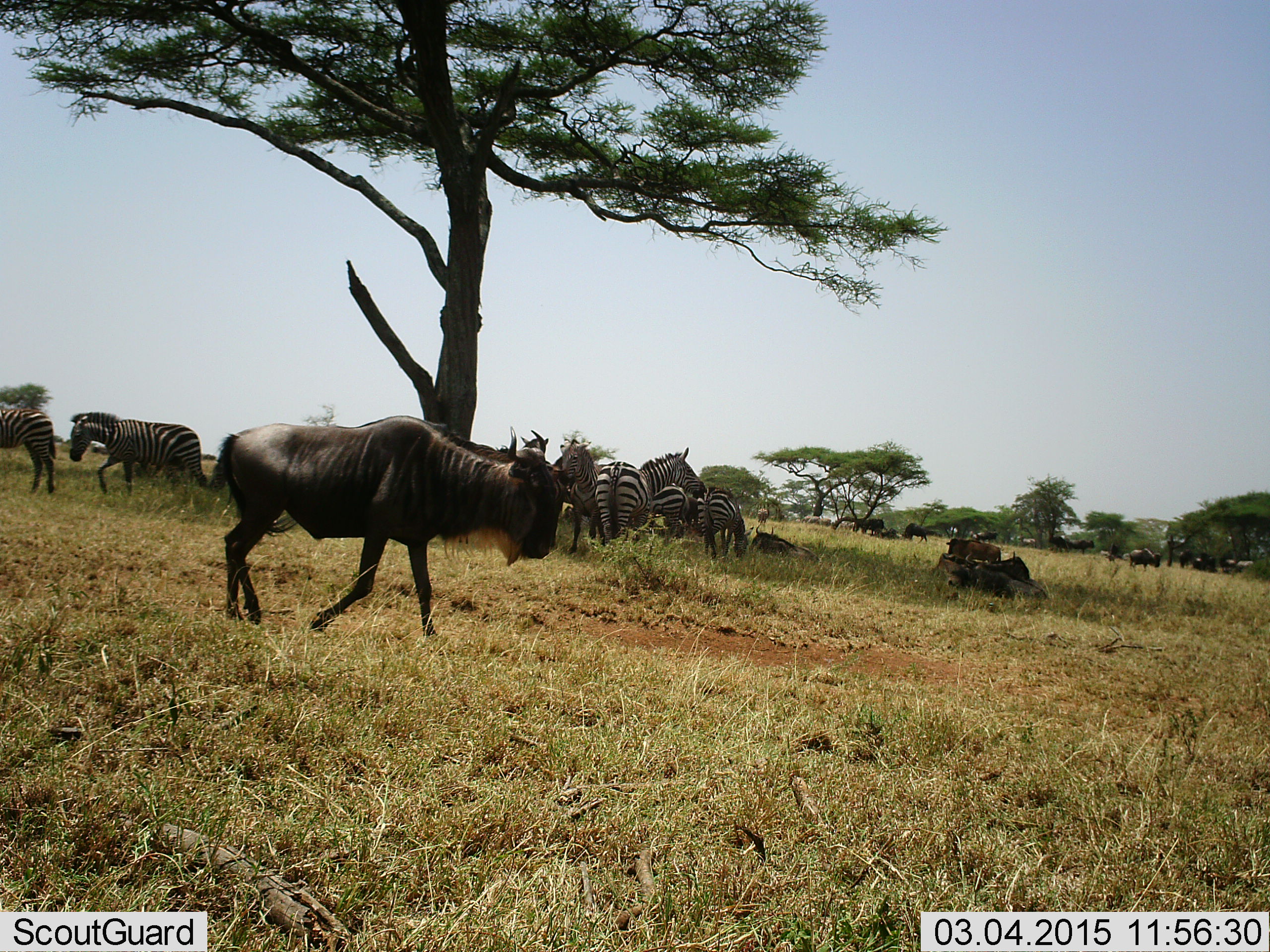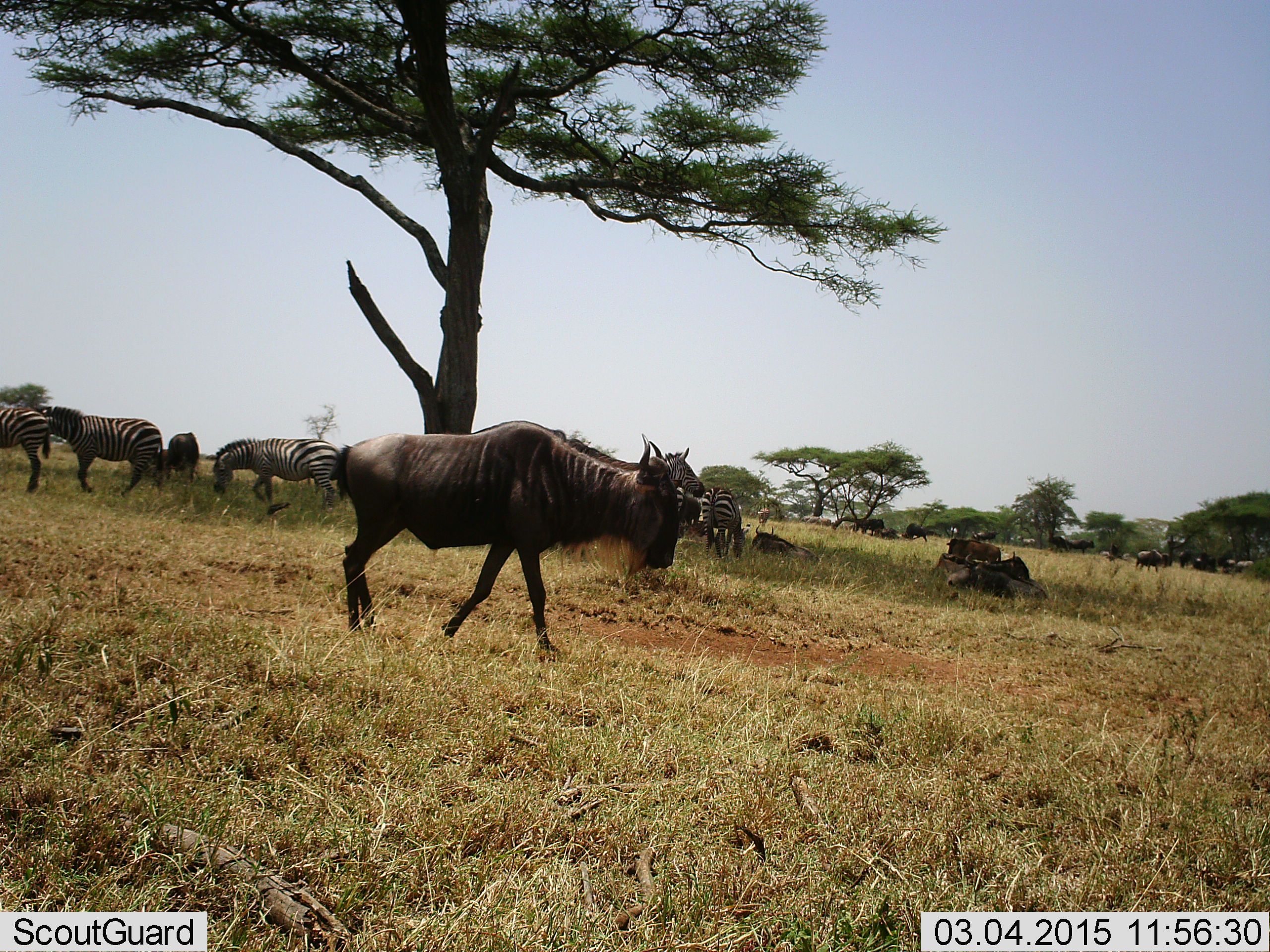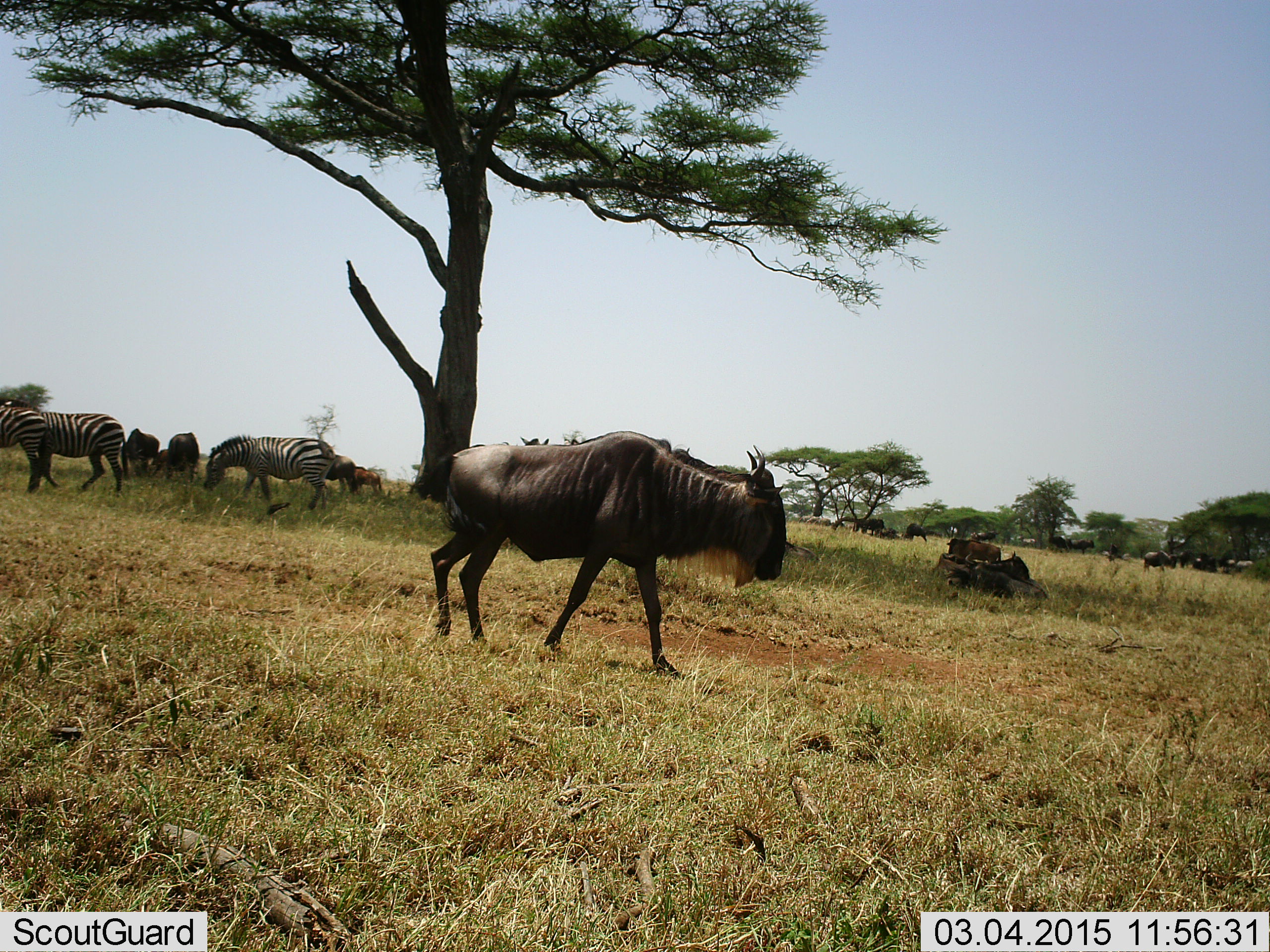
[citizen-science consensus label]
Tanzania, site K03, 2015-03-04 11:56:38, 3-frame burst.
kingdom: Animalia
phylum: Chordata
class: Mammalia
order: Artiodactyla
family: Bovidae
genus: Connochaetes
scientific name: Connochaetes taurinus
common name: blue wildebeest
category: wildebeest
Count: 11-50.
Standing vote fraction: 55%.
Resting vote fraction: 55%.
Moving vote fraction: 91%.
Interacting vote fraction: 0%.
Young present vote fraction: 9%.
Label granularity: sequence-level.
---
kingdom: Animalia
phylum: Chordata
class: Mammalia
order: Perissodactyla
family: Equidae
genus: Equus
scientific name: Equus quagga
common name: plains zebra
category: zebra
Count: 6.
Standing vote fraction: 70%.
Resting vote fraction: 10%.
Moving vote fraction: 70%.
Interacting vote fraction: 0%.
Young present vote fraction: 0%.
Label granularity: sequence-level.